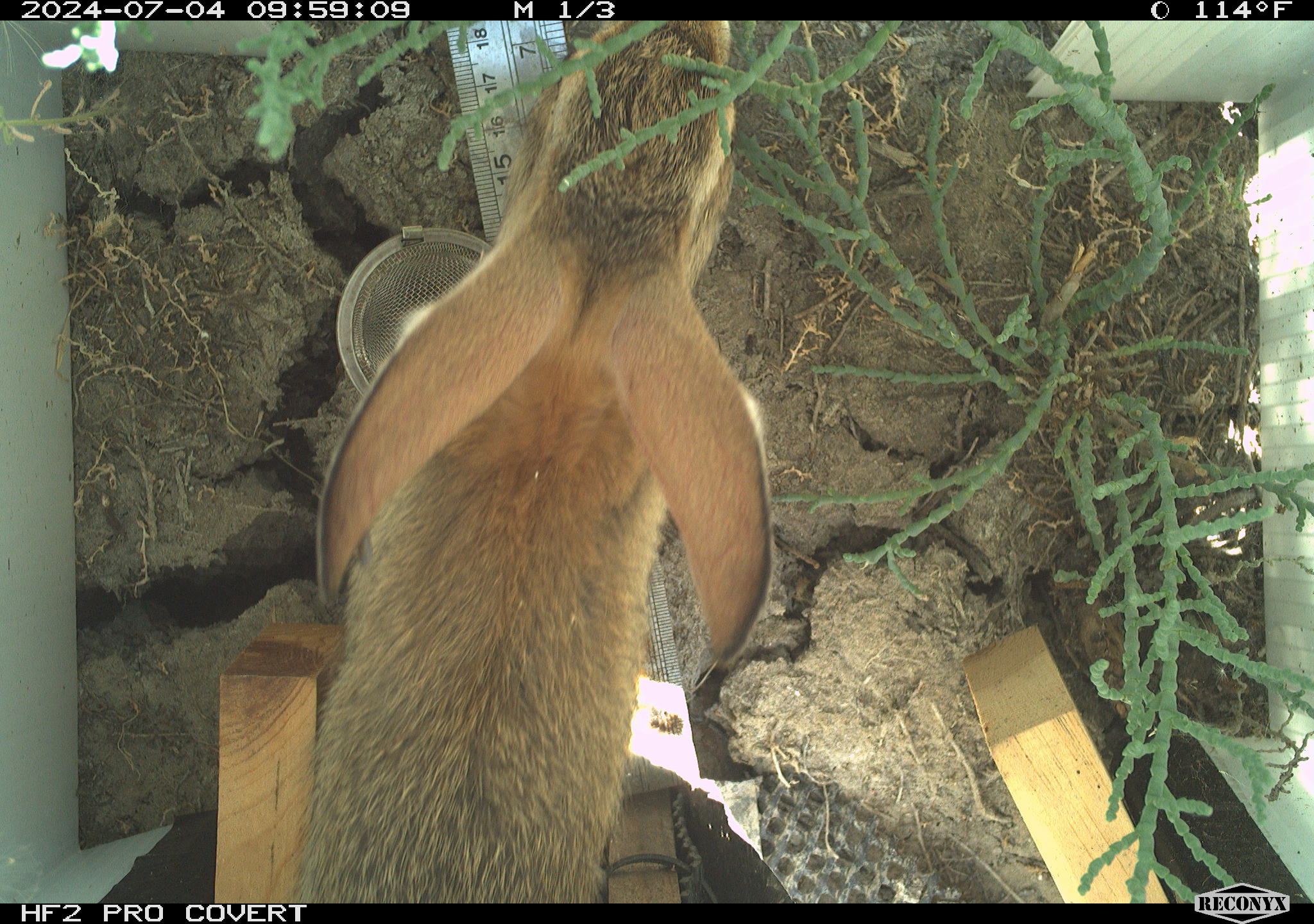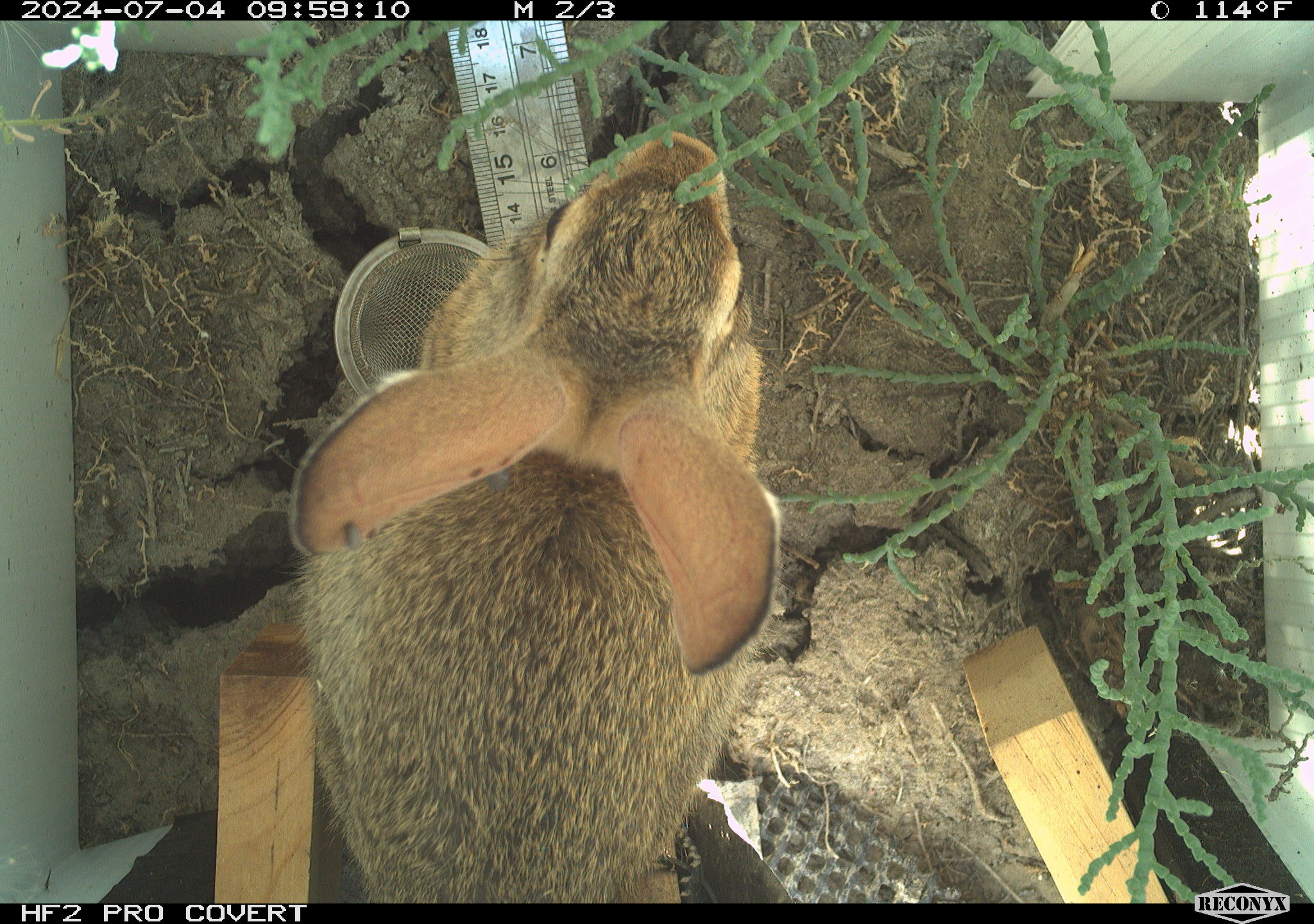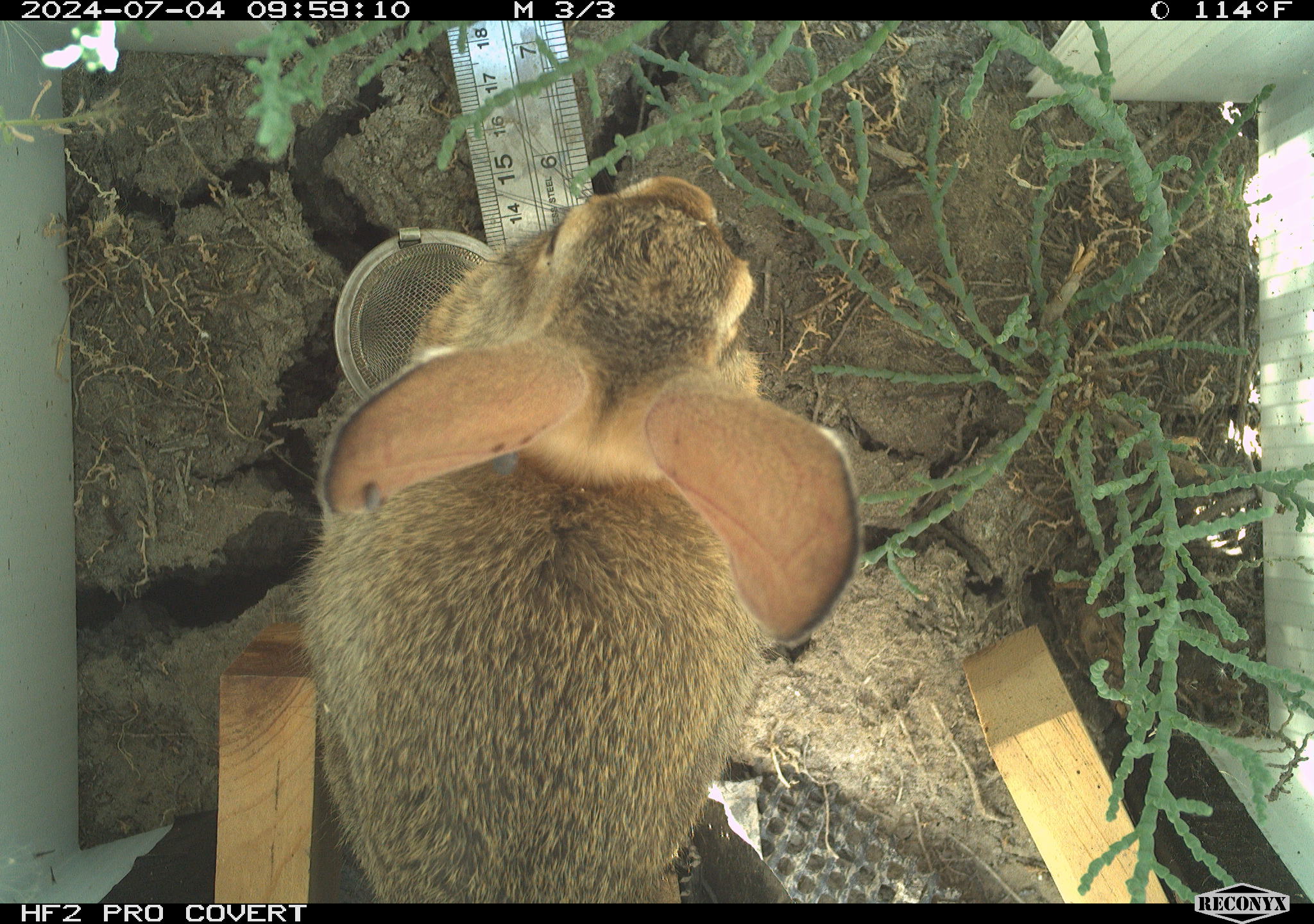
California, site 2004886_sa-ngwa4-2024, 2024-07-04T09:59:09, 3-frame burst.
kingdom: Animalia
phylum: Chordata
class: Mammalia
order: Lagomorpha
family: Leporidae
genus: Sylvilagus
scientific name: Sylvilagus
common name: cottontail rabbits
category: sylvilagus species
Sylvilagus species (cottontail rabbits) (Sylvilagus).